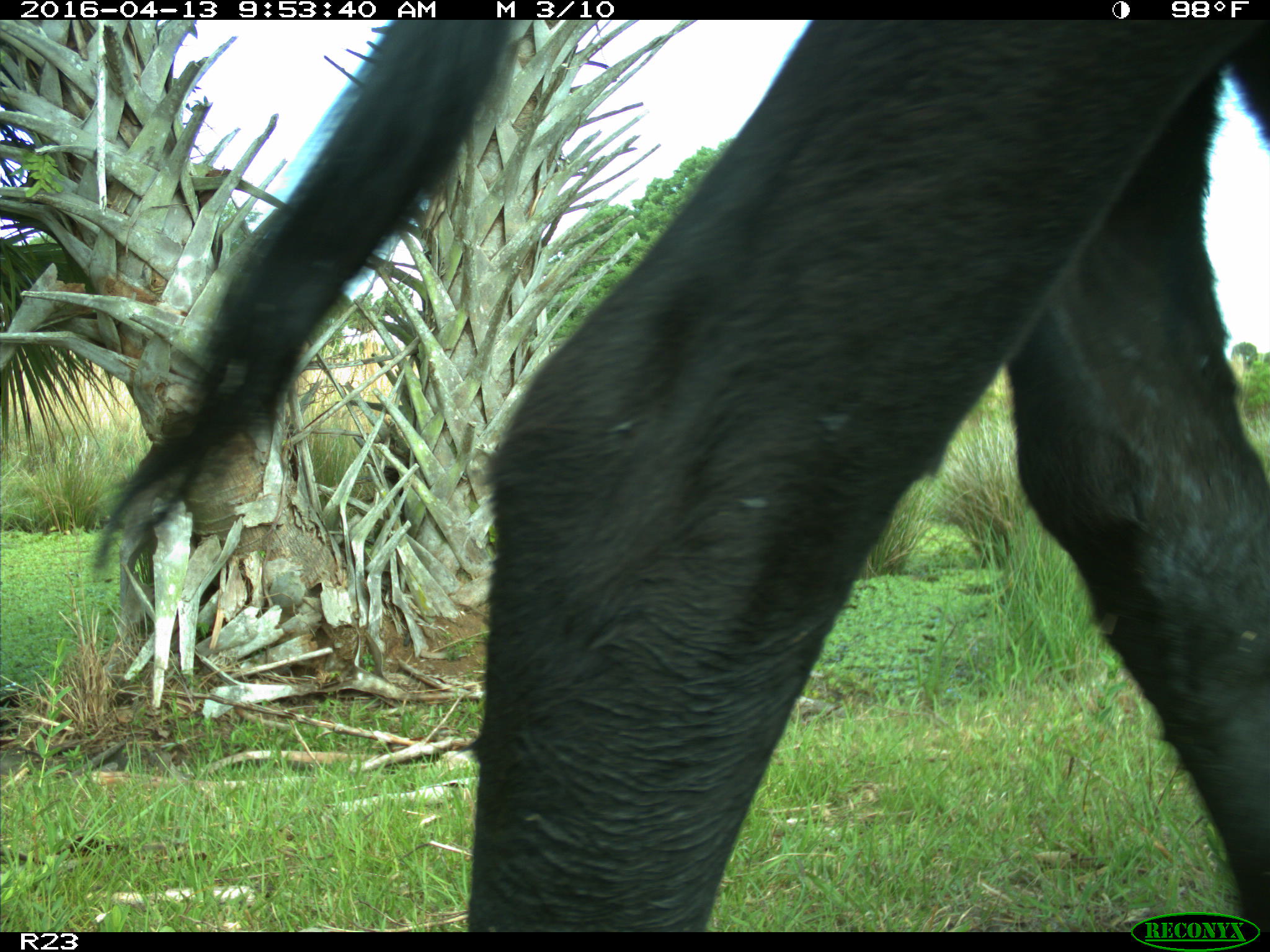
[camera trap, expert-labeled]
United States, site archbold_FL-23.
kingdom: Animalia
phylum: Chordata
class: Mammalia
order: Artiodactyla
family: Bovidae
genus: Bos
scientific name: Bos taurus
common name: domestic cow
Bos taurus (domestic cow).